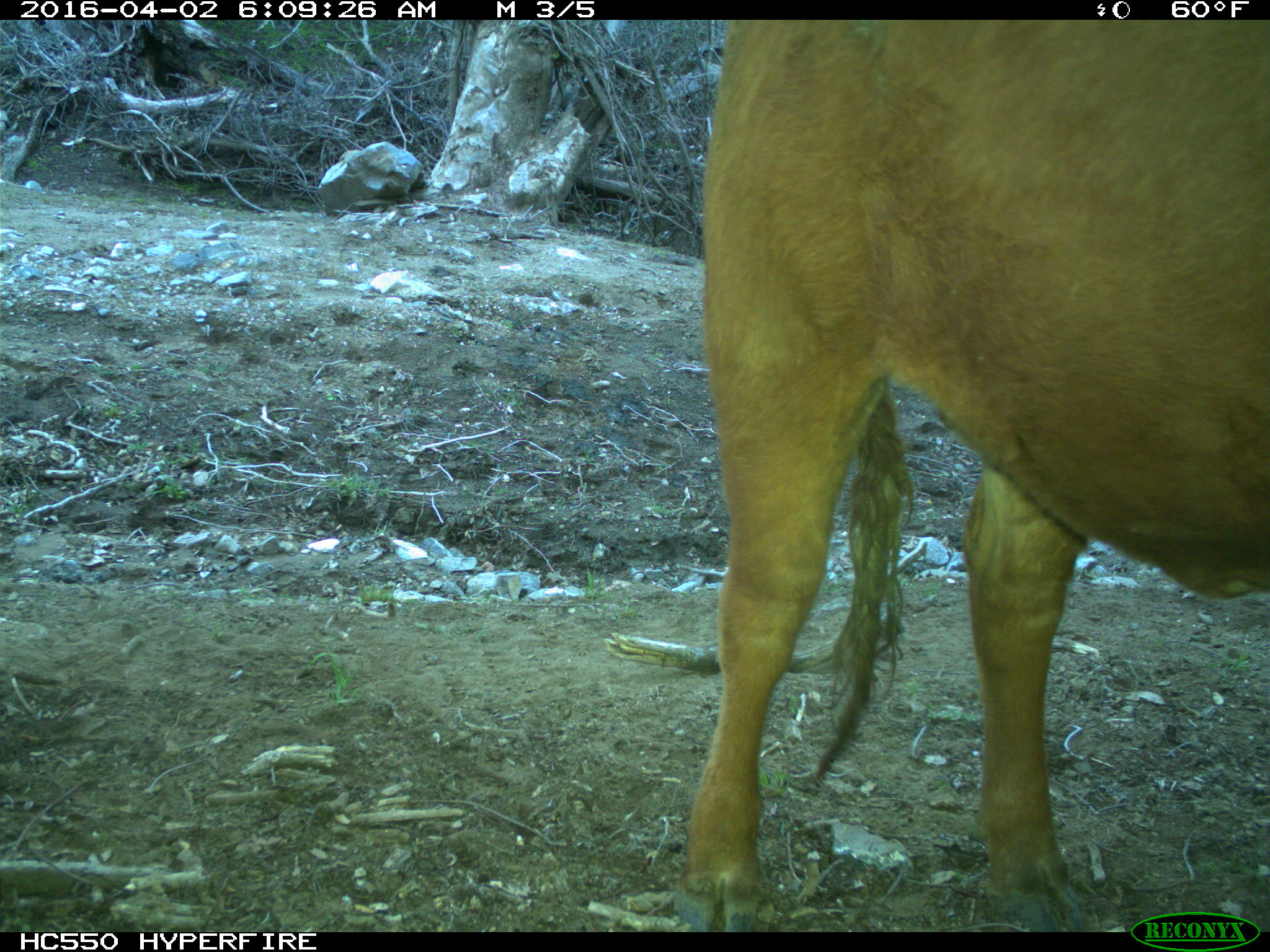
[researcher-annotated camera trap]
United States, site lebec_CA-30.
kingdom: Animalia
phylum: Chordata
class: Mammalia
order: Artiodactyla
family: Bovidae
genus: Bos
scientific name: Bos taurus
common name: domestic cow